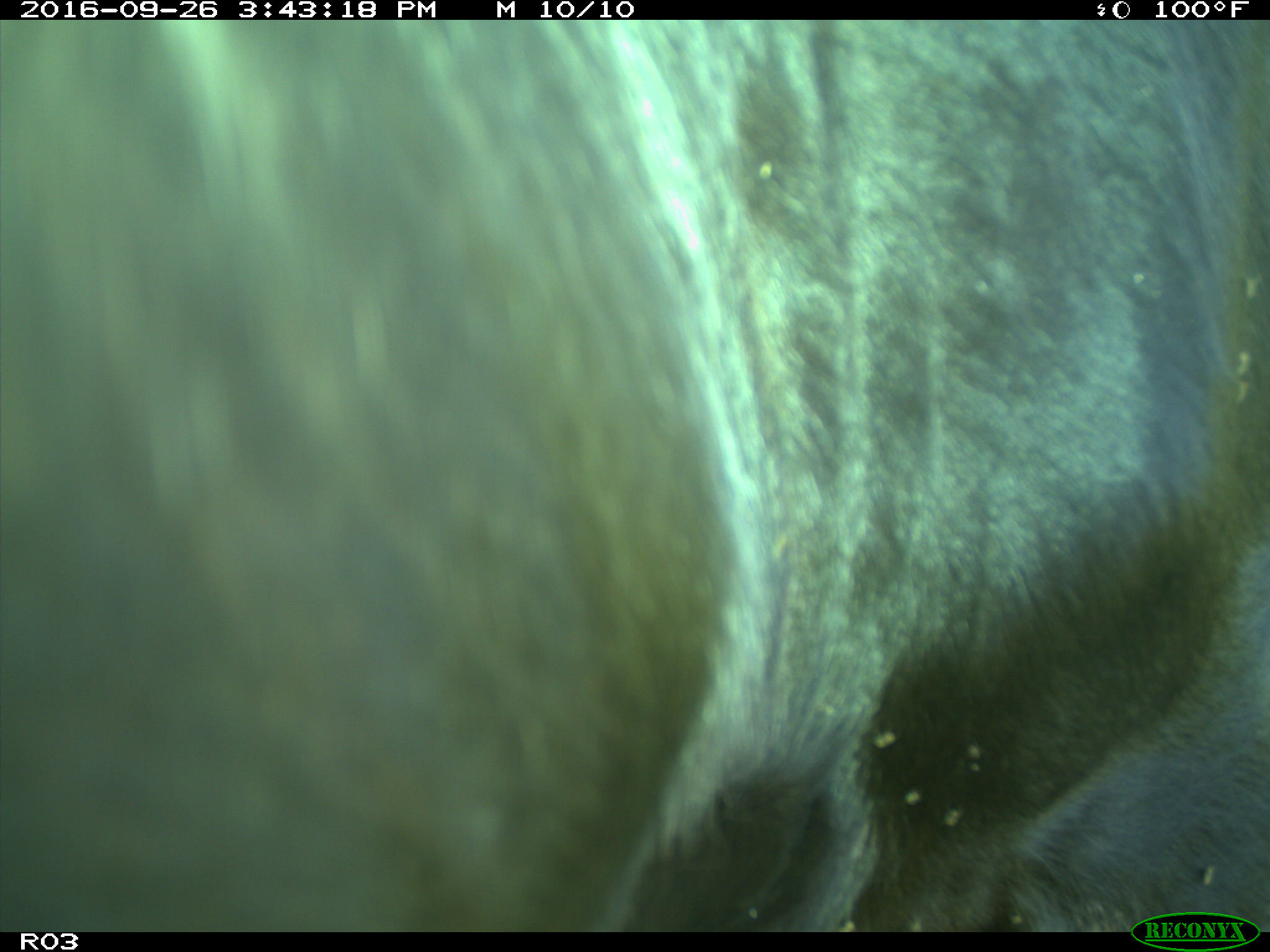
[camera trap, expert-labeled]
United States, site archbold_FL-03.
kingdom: Animalia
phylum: Chordata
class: Mammalia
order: Artiodactyla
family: Bovidae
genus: Bos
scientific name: Bos taurus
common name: domestic cow